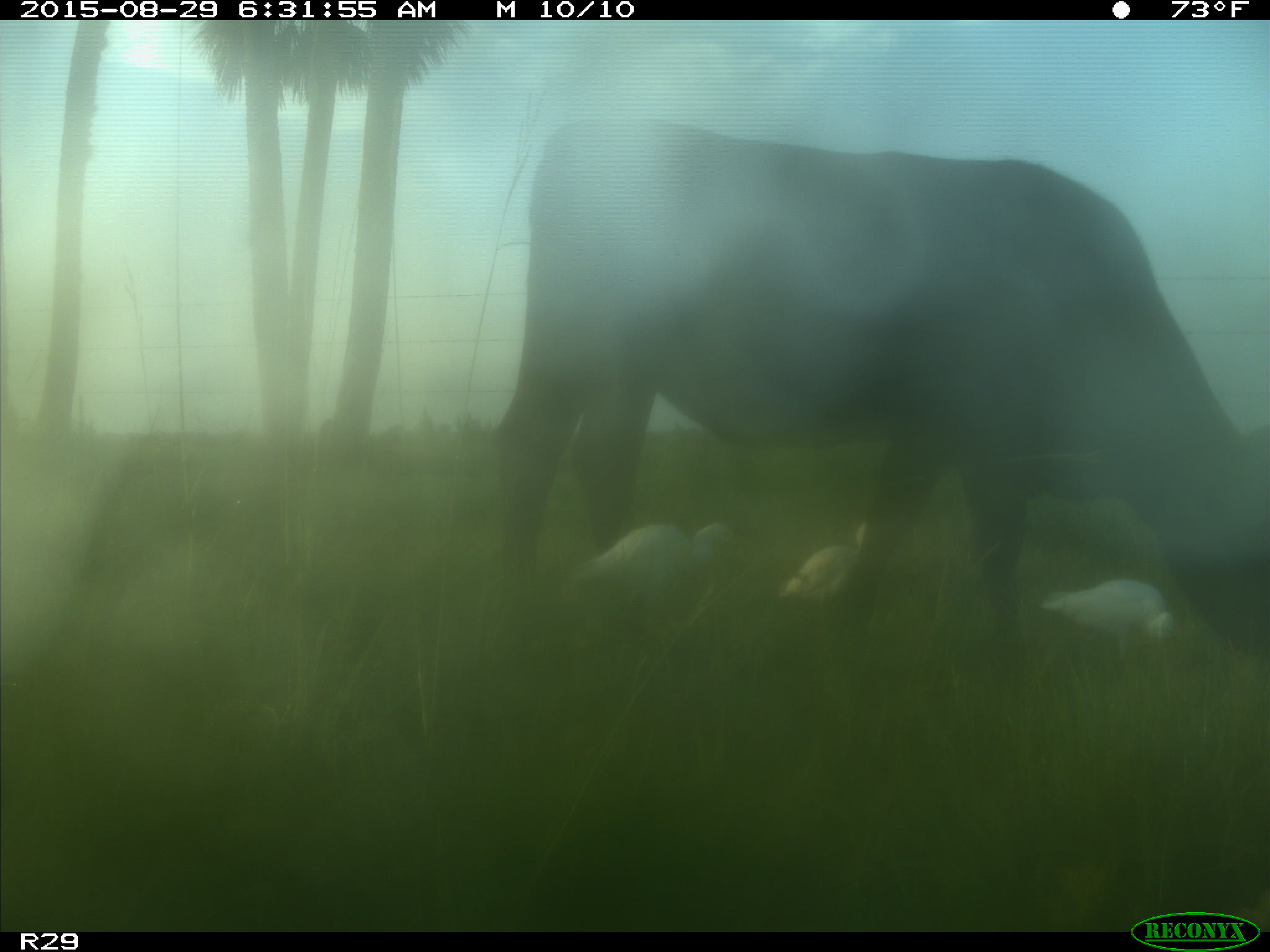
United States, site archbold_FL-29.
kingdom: Animalia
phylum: Chordata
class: Mammalia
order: Artiodactyla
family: Bovidae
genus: Bos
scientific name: Bos taurus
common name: domestic cow